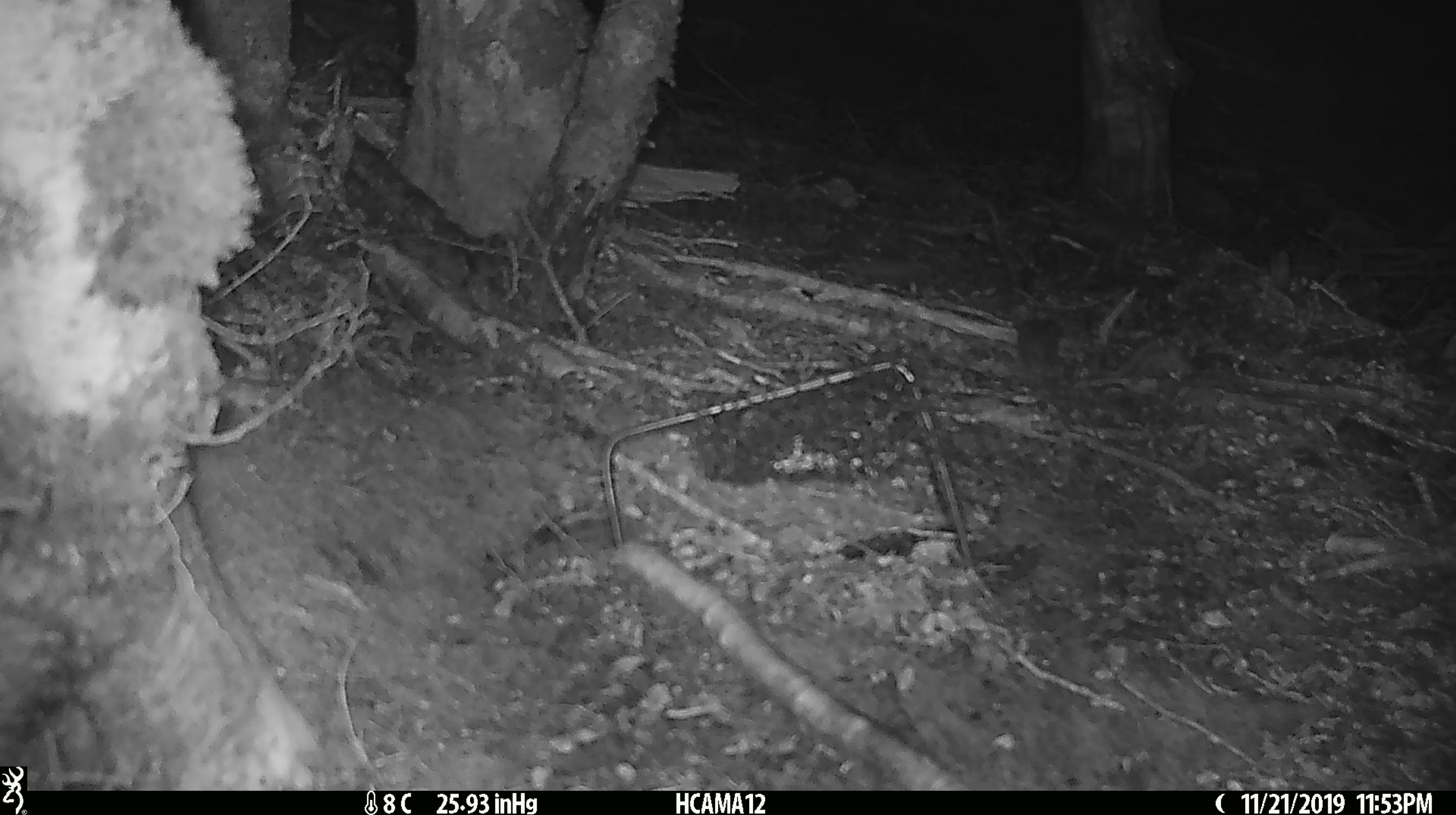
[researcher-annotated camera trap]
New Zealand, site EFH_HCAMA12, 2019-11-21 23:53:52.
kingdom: Animalia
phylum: Chordata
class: Mammalia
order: Rodentia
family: Muridae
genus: Mus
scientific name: Mus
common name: mouse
Mouse (Mus).